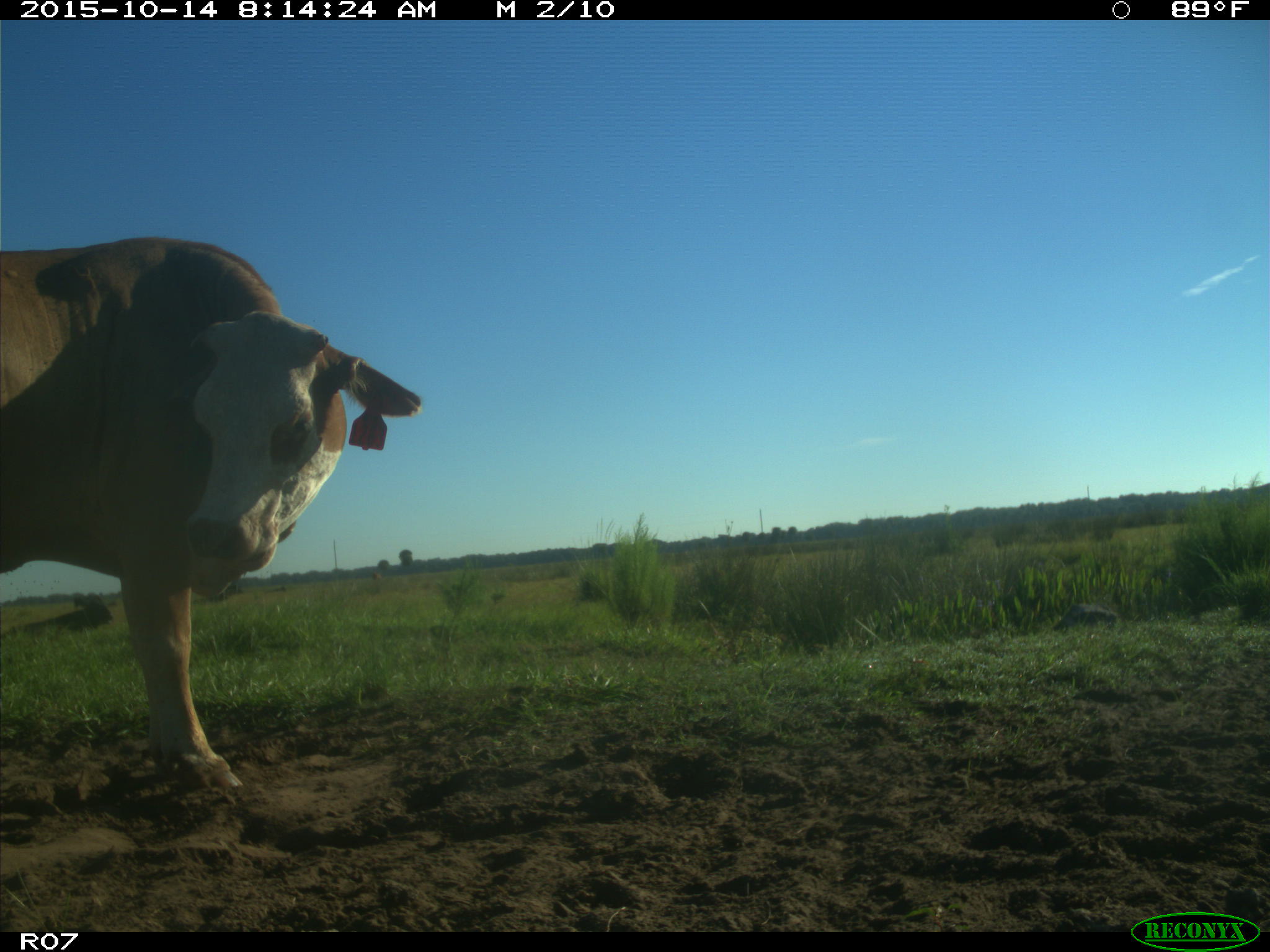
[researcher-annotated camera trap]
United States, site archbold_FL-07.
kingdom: Animalia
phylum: Chordata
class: Mammalia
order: Artiodactyla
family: Bovidae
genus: Bos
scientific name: Bos taurus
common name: domestic cow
Bos taurus (domestic cow).